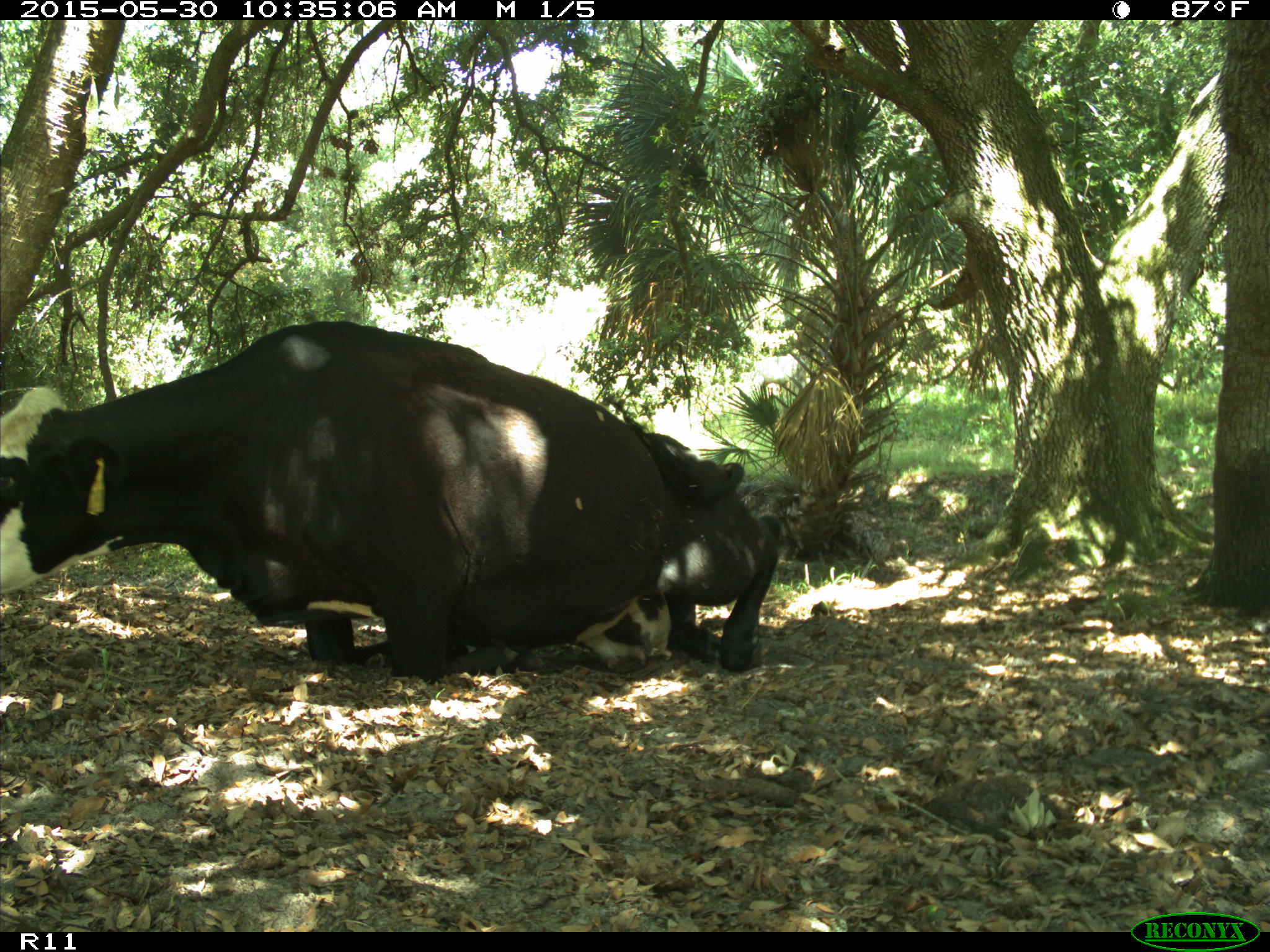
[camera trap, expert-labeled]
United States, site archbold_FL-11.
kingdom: Animalia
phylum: Chordata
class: Mammalia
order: Artiodactyla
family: Bovidae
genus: Bos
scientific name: Bos taurus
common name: domestic cow